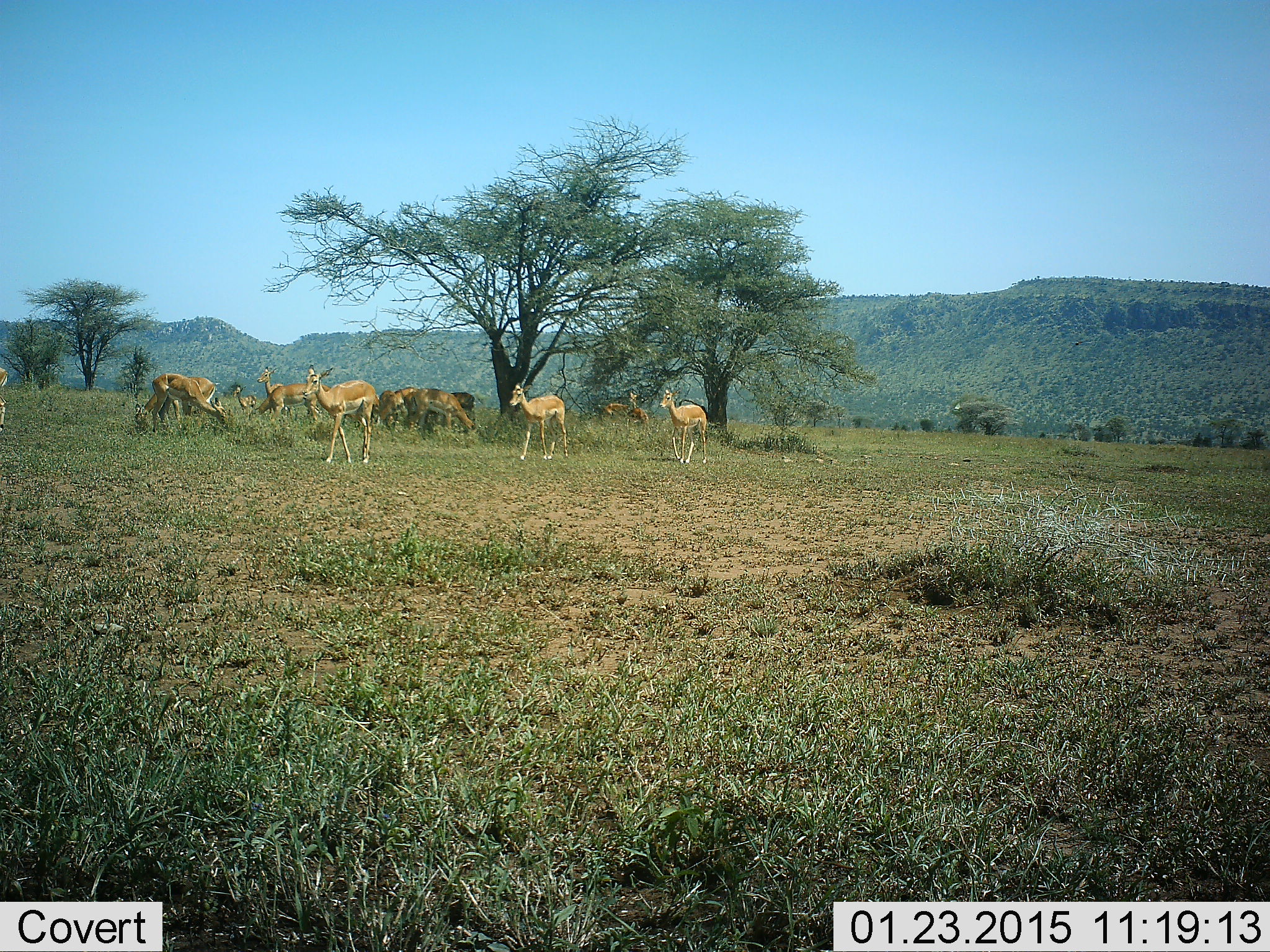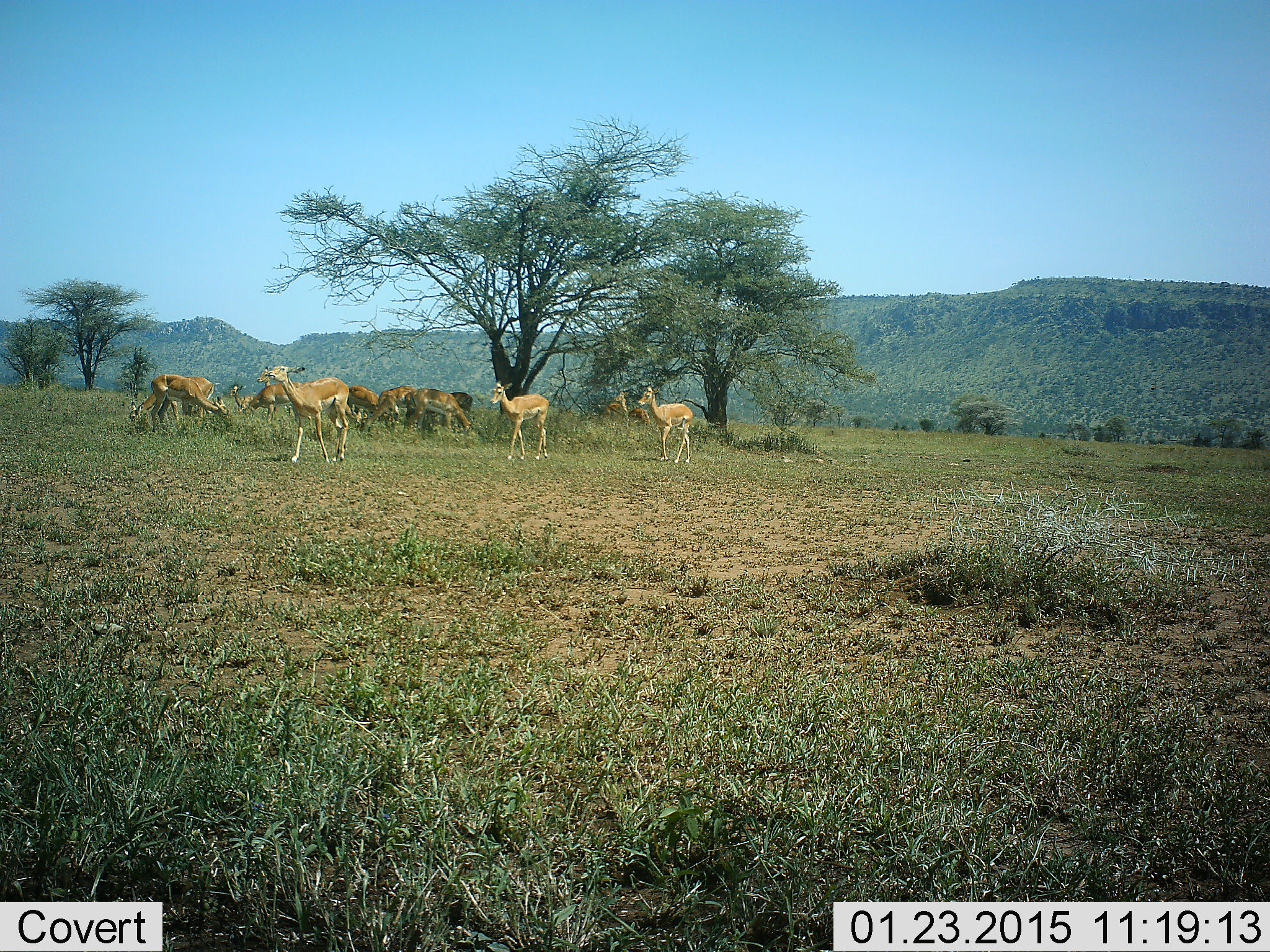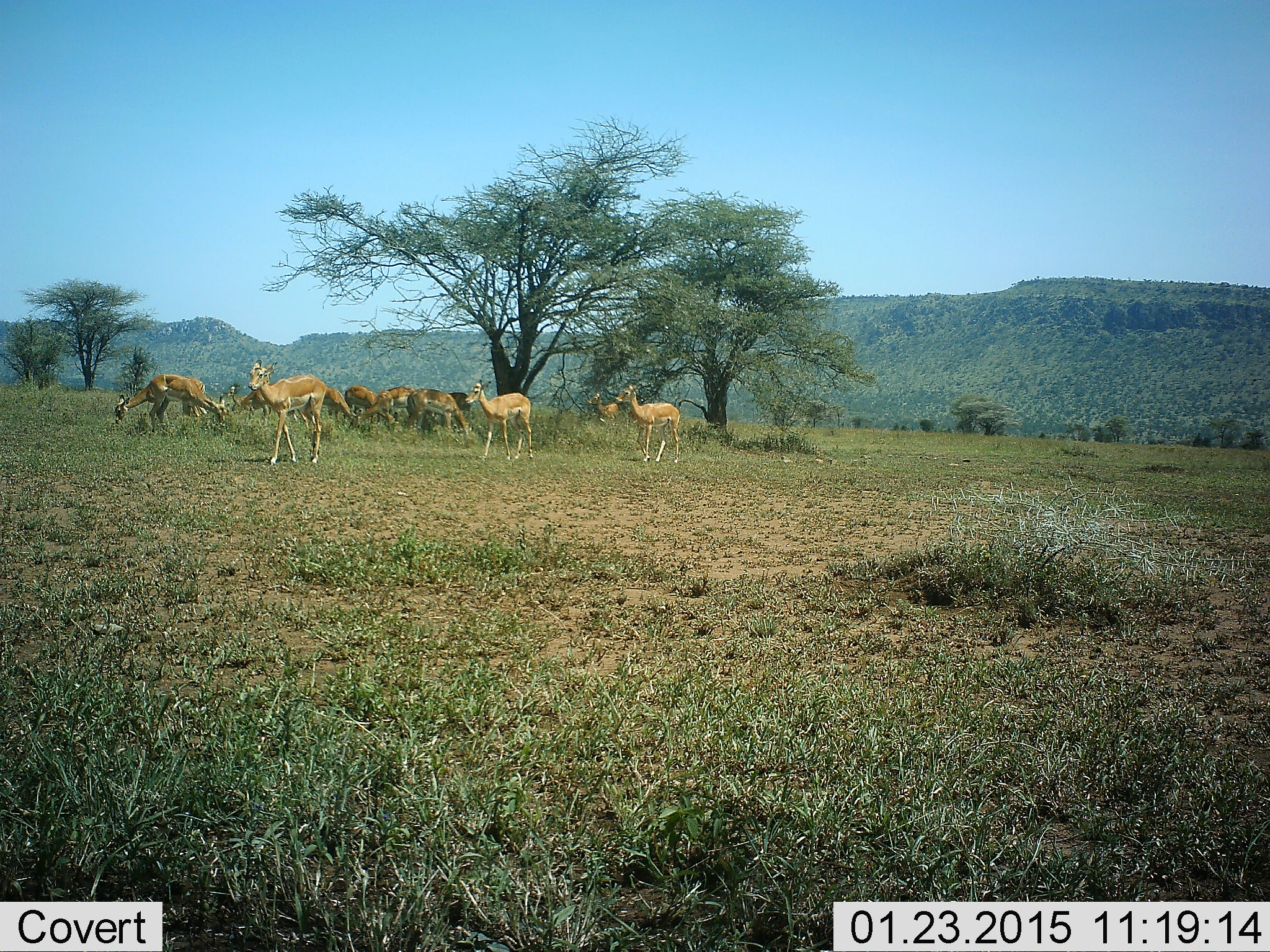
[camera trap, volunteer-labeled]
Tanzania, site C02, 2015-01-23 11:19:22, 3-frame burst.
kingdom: Animalia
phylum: Chordata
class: Mammalia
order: Artiodactyla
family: Bovidae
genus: Aepyceros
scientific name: Aepyceros melampus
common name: impala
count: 11-50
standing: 60%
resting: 10%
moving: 80%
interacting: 0%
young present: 0%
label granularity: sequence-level